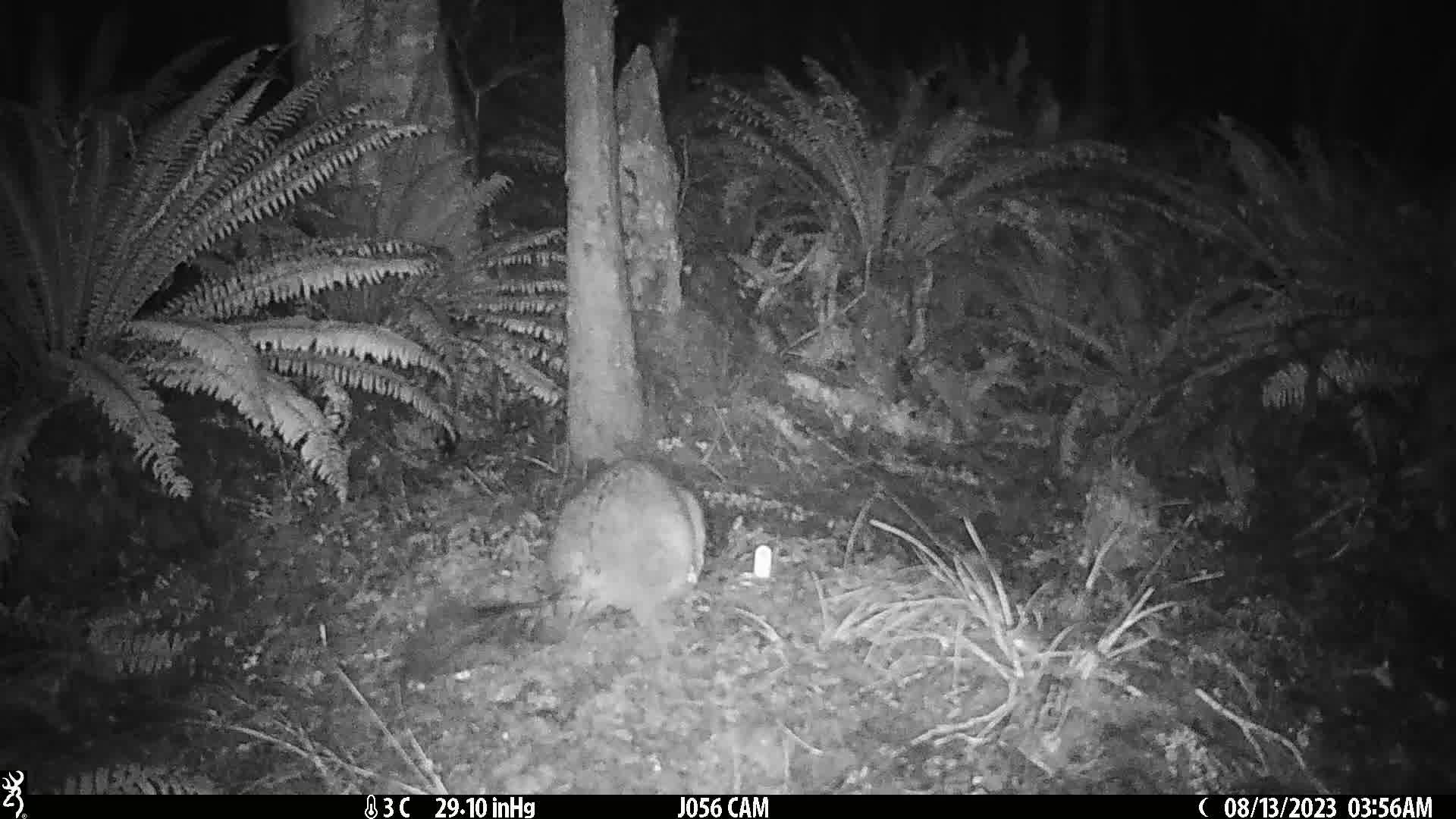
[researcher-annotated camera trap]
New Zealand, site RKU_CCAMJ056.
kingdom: Animalia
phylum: Chordata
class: Mammalia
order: Diprotodontia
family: Phalangeridae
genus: Trichosurus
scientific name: Trichosurus vulpecula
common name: common brushtail possum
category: possum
Possum (common brushtail possum) (Trichosurus vulpecula).